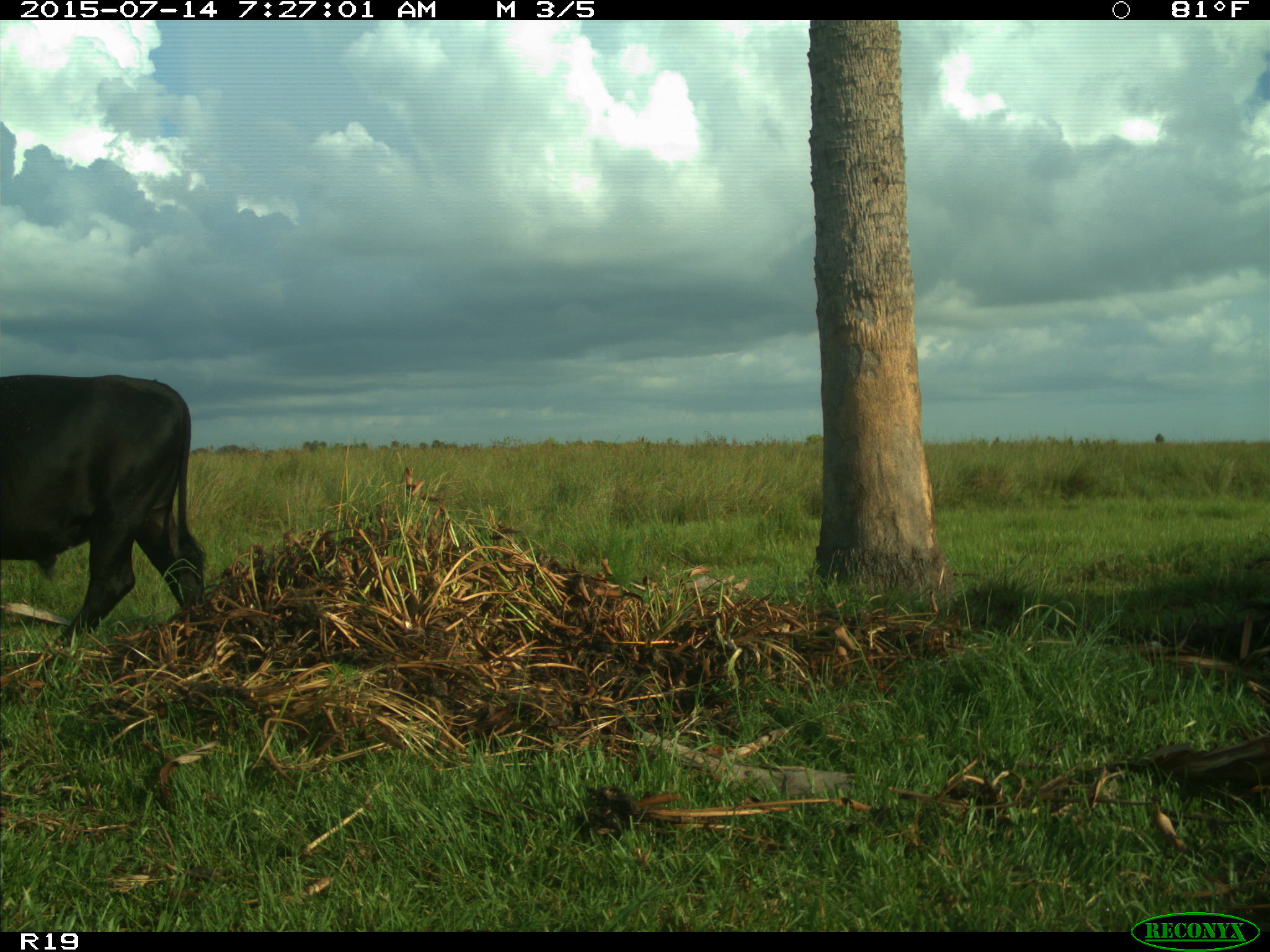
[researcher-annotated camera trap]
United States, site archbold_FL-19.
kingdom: Animalia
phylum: Chordata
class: Mammalia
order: Artiodactyla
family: Bovidae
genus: Bos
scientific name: Bos taurus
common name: domestic cow